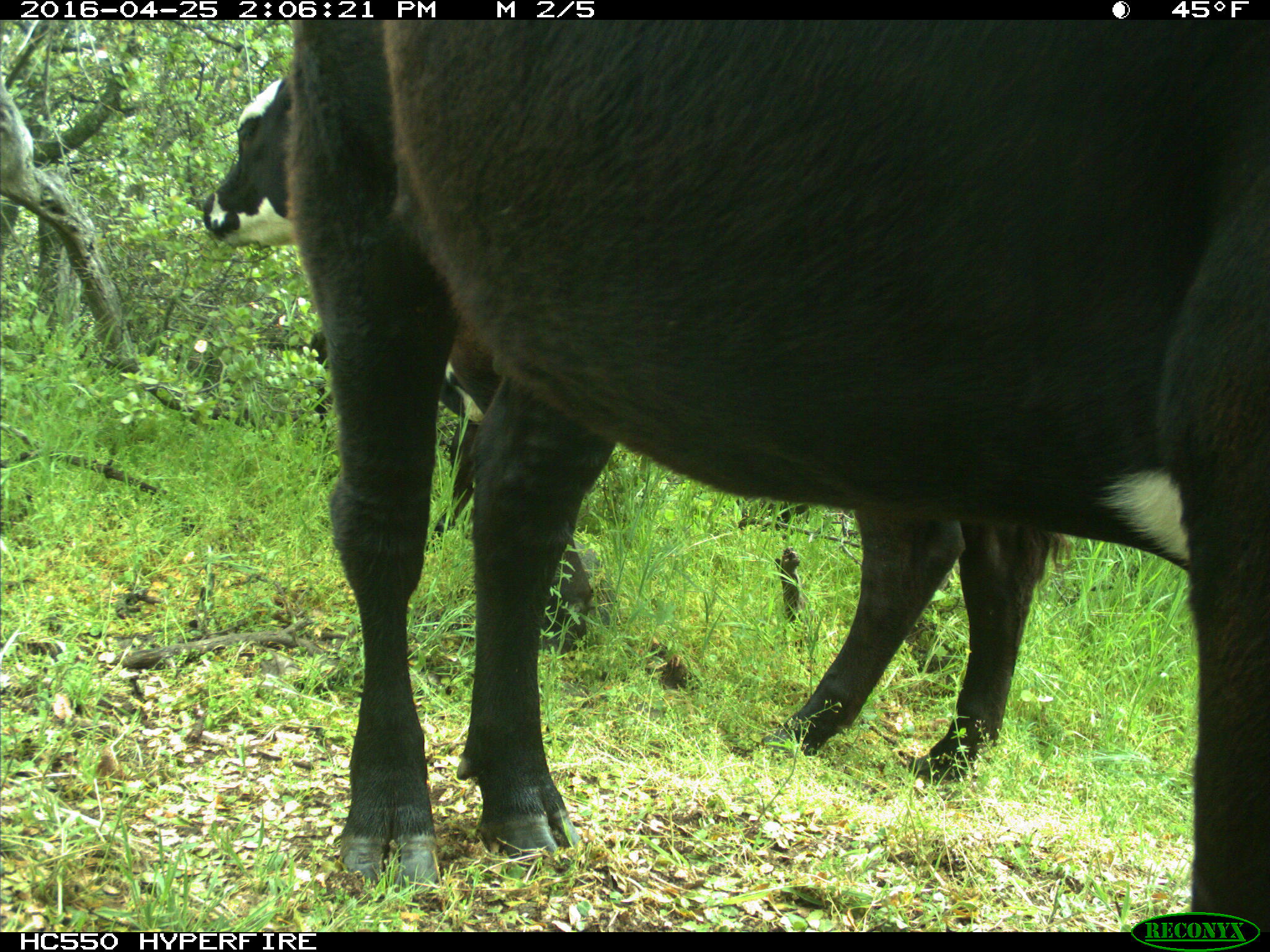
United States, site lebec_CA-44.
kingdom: Animalia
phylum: Chordata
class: Mammalia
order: Artiodactyla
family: Bovidae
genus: Bos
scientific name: Bos taurus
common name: domestic cow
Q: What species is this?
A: Bos taurus (domestic cow).